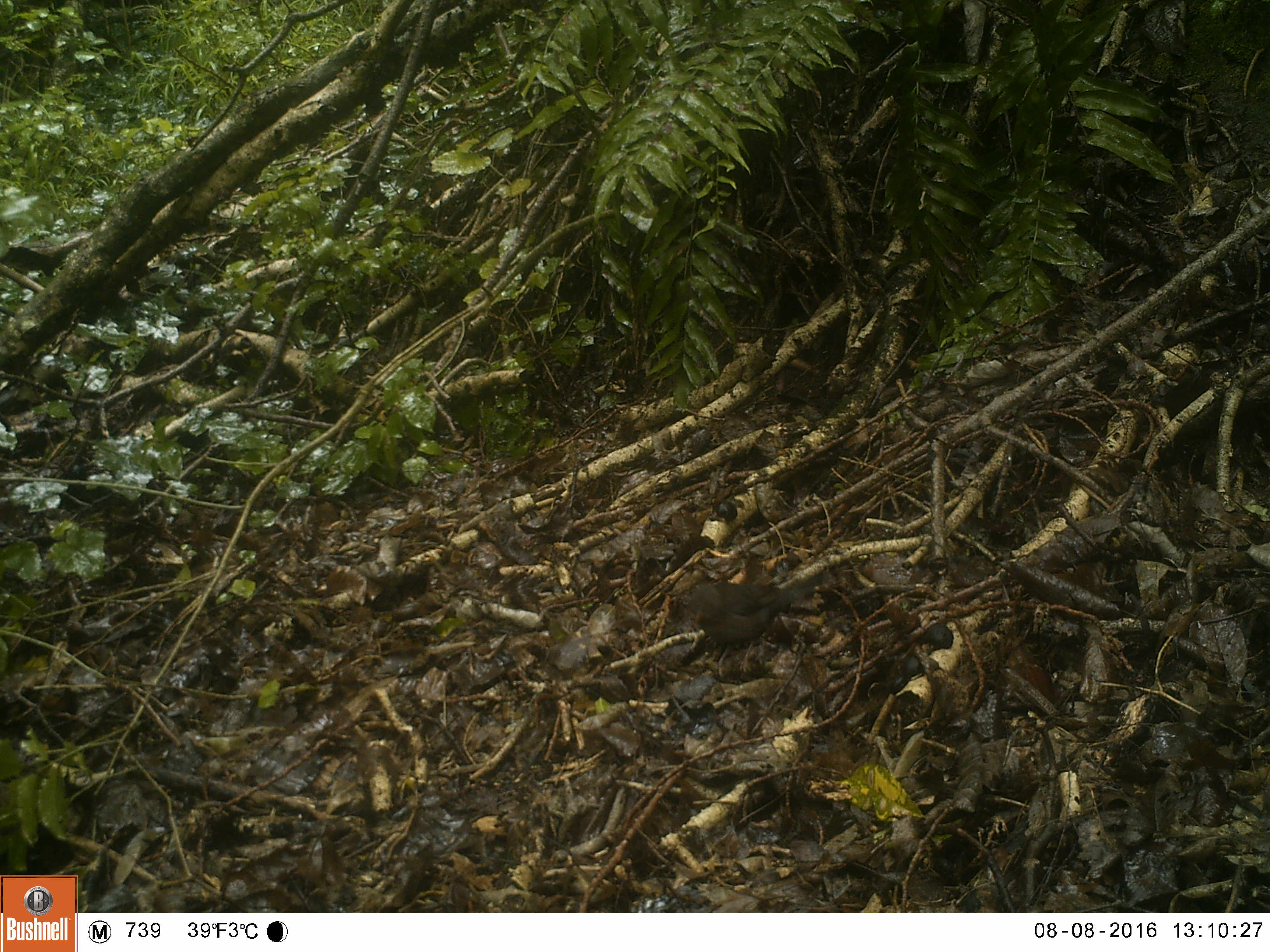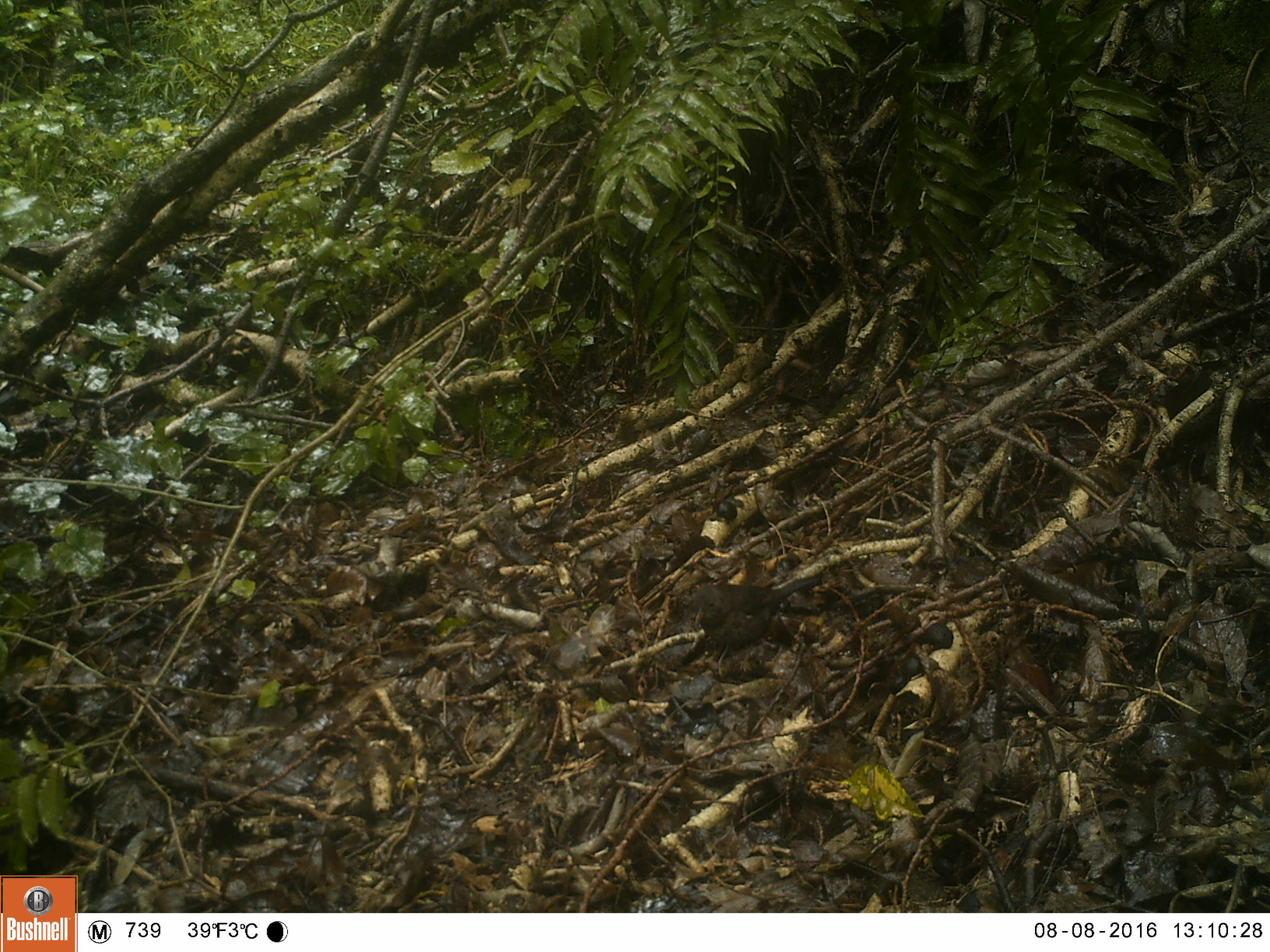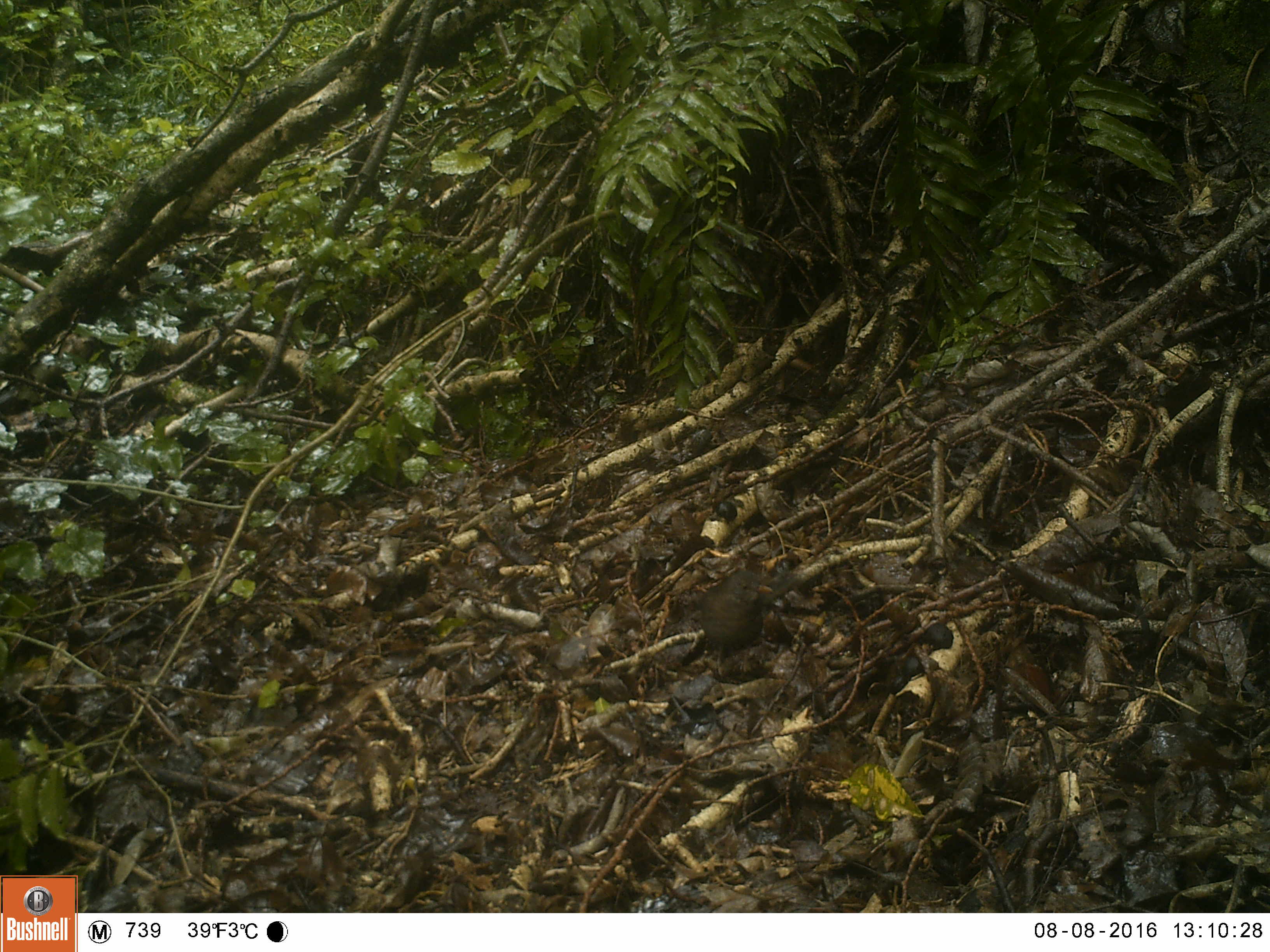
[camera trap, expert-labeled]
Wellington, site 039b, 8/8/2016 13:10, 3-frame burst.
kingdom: Animalia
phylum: Chordata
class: Aves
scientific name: Aves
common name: bird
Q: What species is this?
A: Bird (Aves).